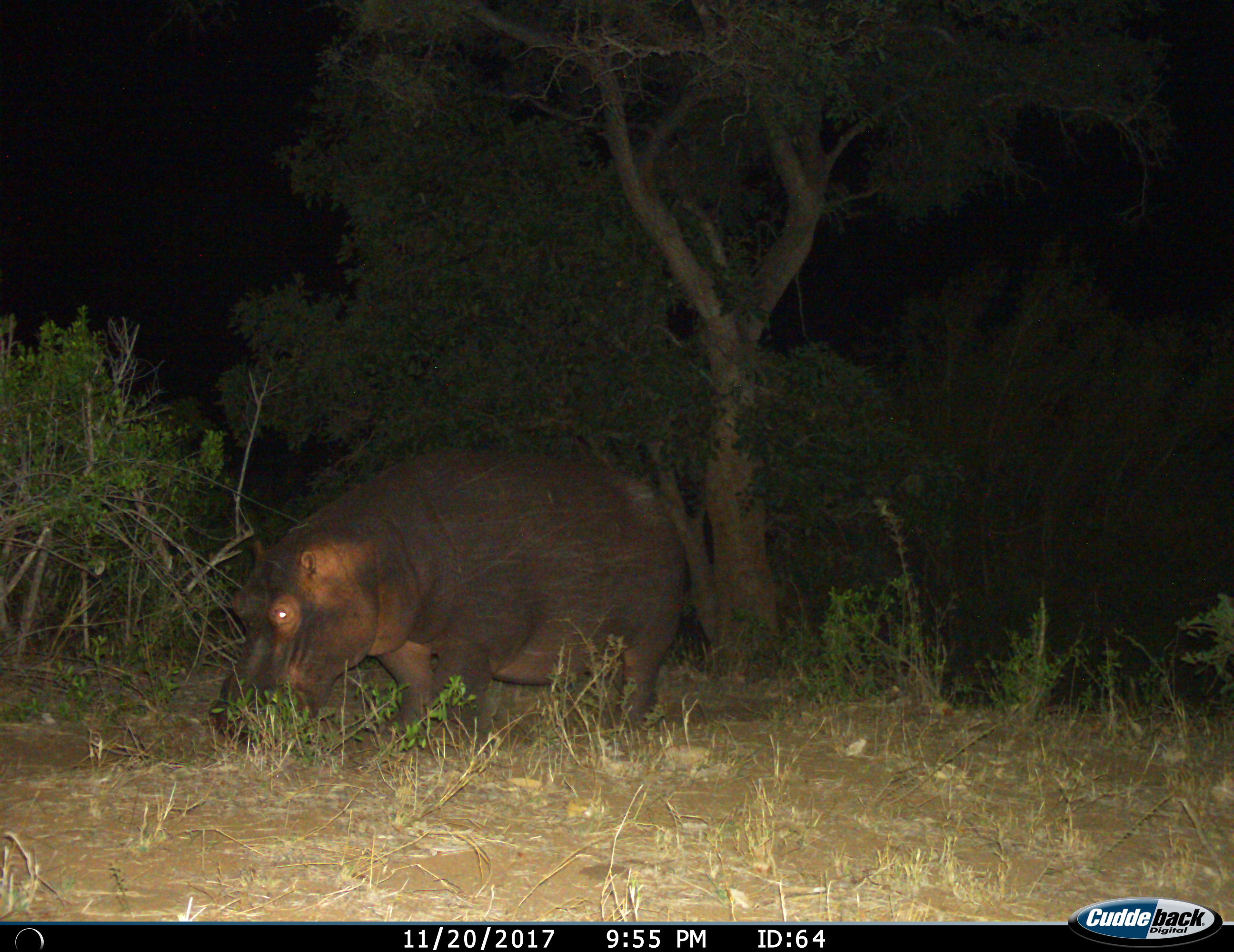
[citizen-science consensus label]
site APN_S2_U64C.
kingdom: Animalia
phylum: Chordata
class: Mammalia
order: Artiodactyla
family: Hippopotamidae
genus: Hippopotamus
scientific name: Hippopotamus amphibius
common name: hippopotamus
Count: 1.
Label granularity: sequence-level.